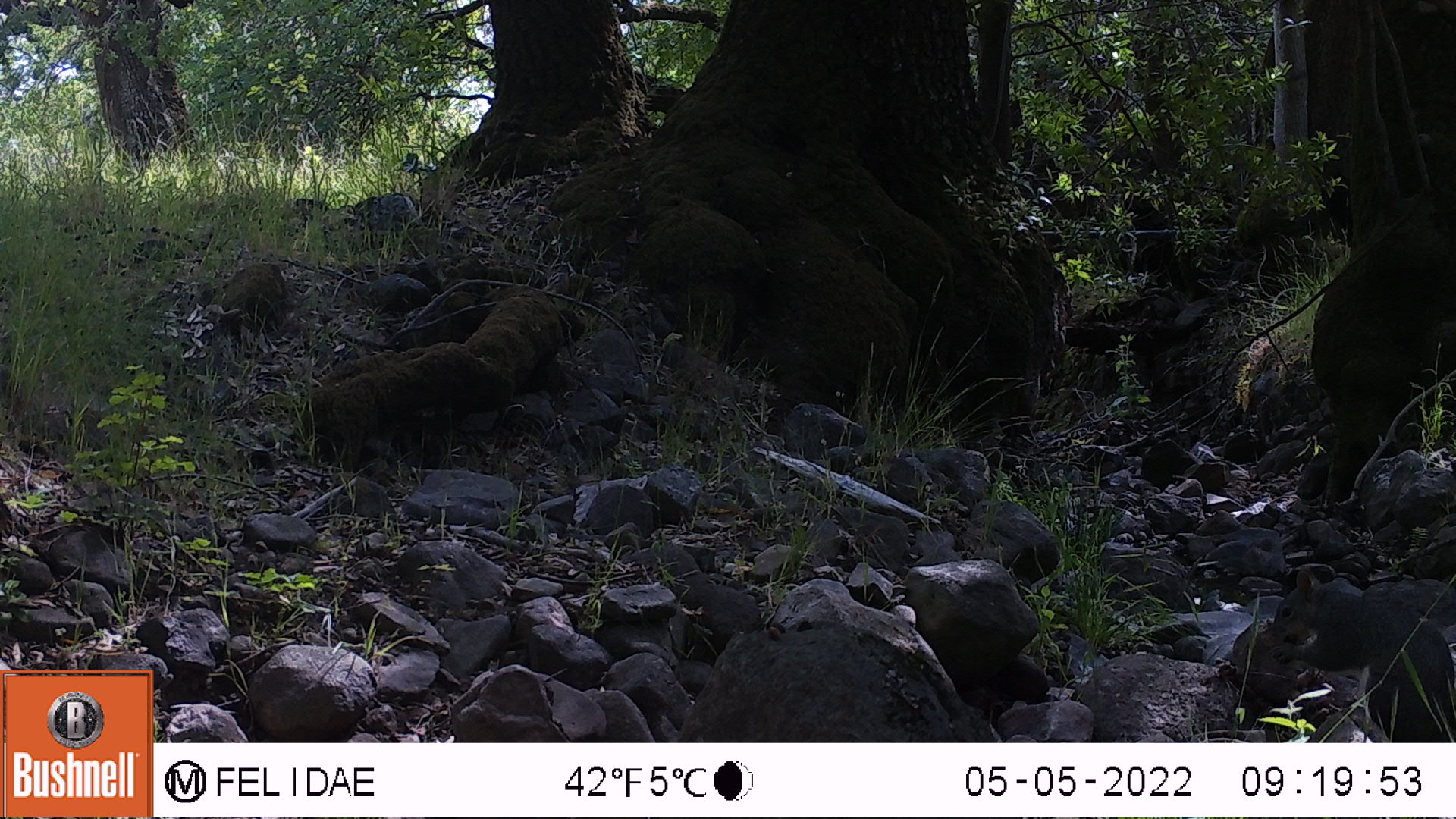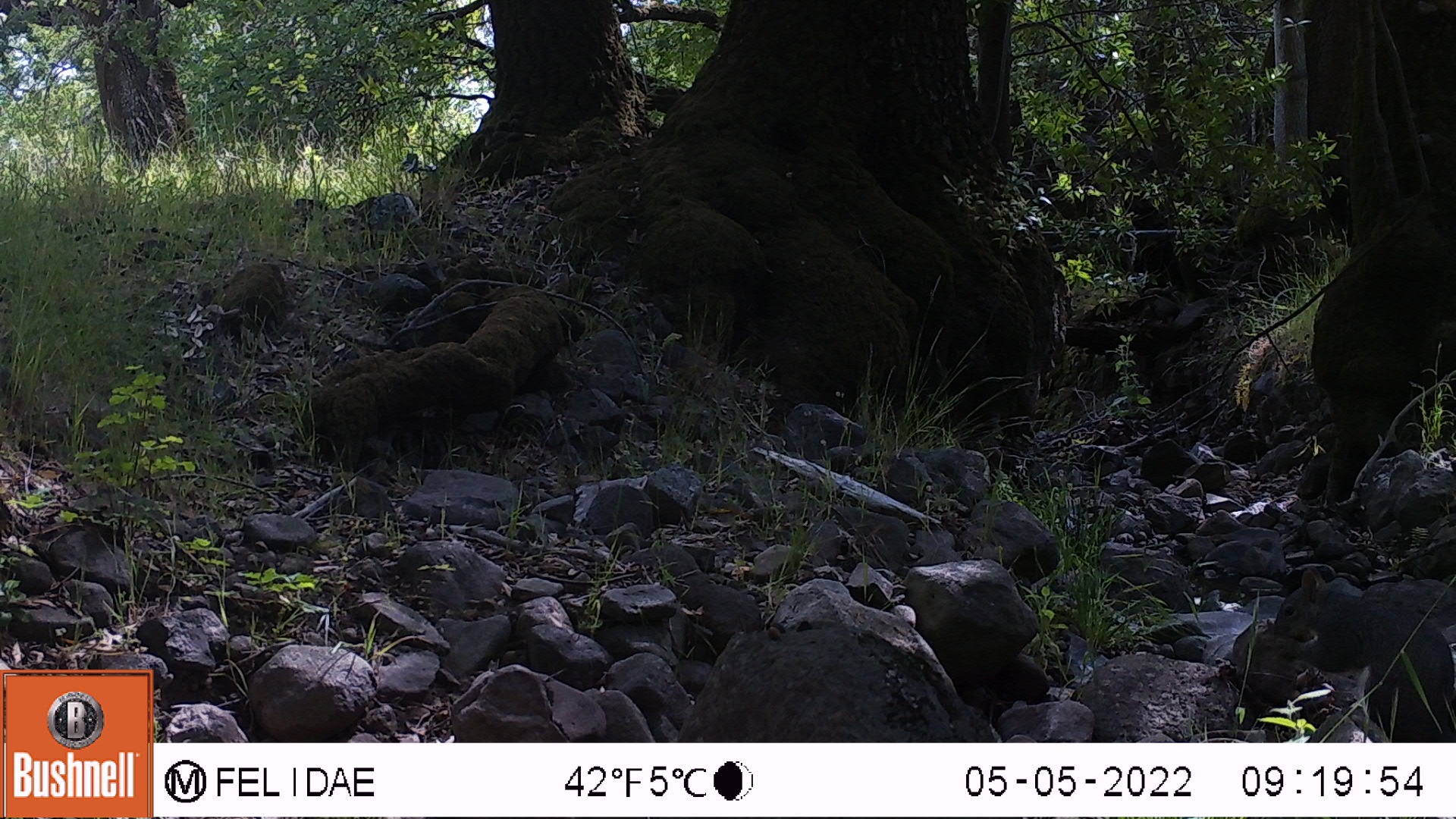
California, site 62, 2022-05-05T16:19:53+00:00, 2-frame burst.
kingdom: Animalia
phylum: Chordata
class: Mammalia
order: Rodentia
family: Sciuridae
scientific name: Sciuridae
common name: squirrel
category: unknown squirrel